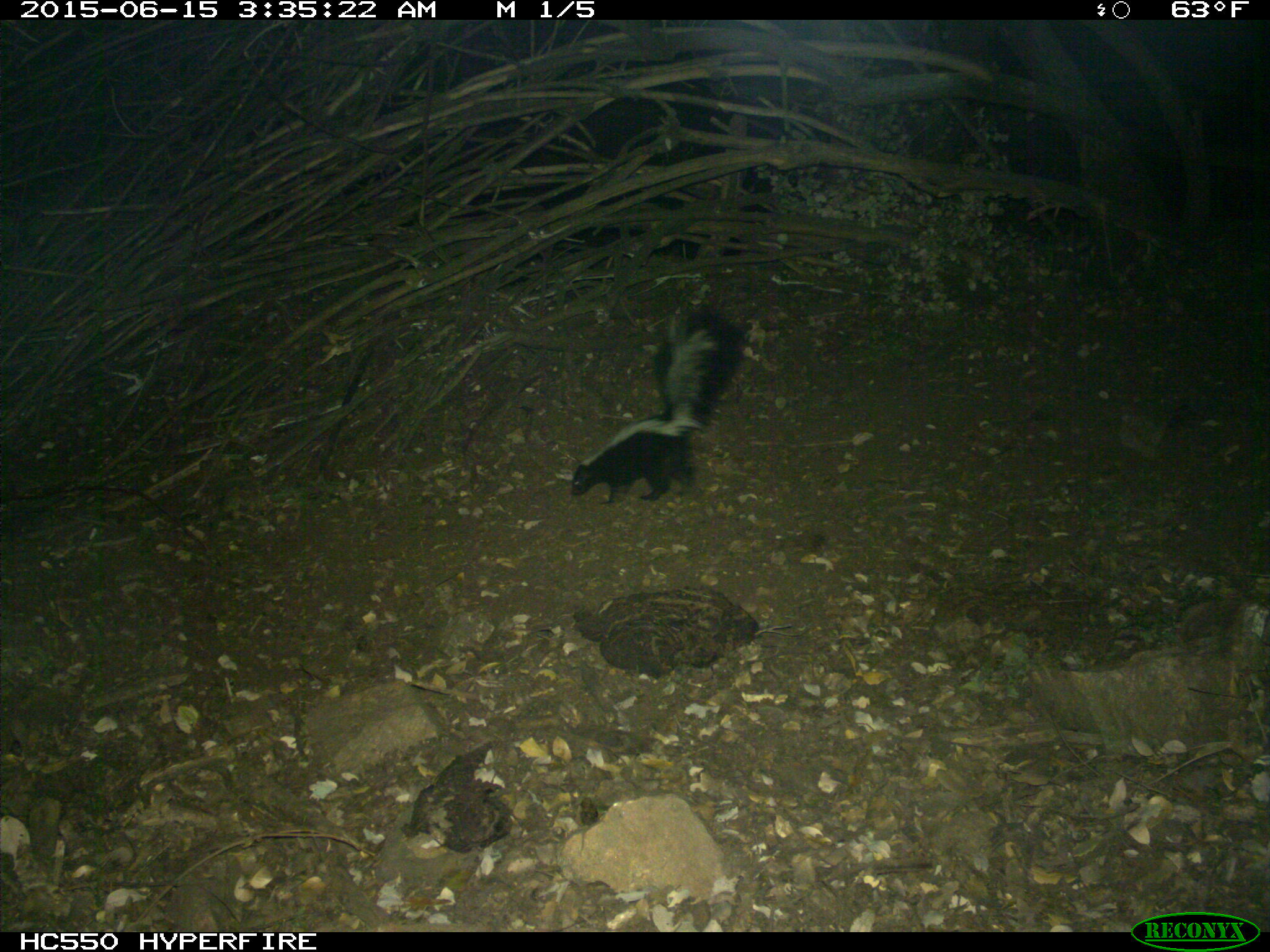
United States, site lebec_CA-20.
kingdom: Animalia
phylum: Chordata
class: Mammalia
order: Carnivora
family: Mephitidae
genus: Mephitis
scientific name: Mephitis mephitis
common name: striped skunk